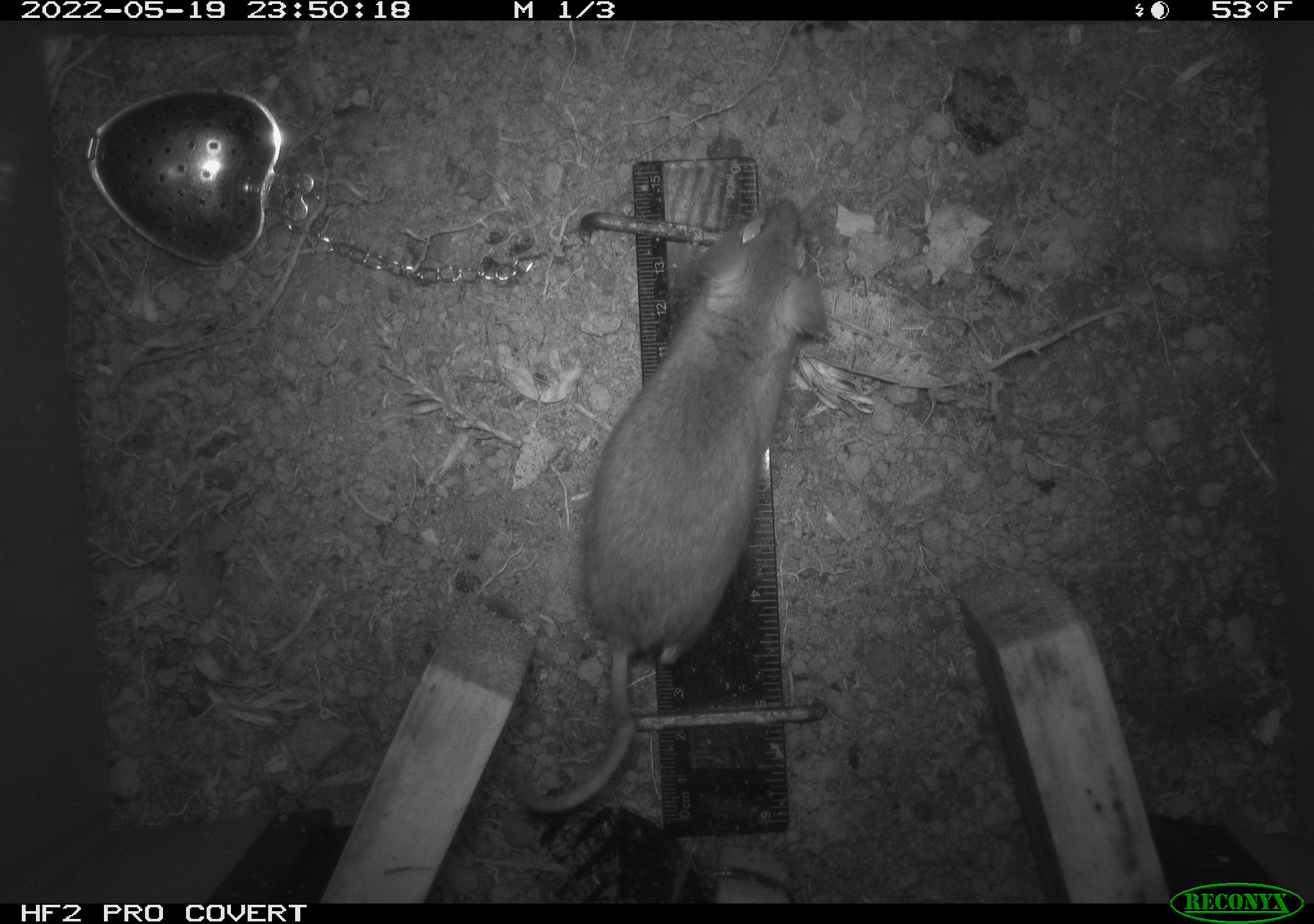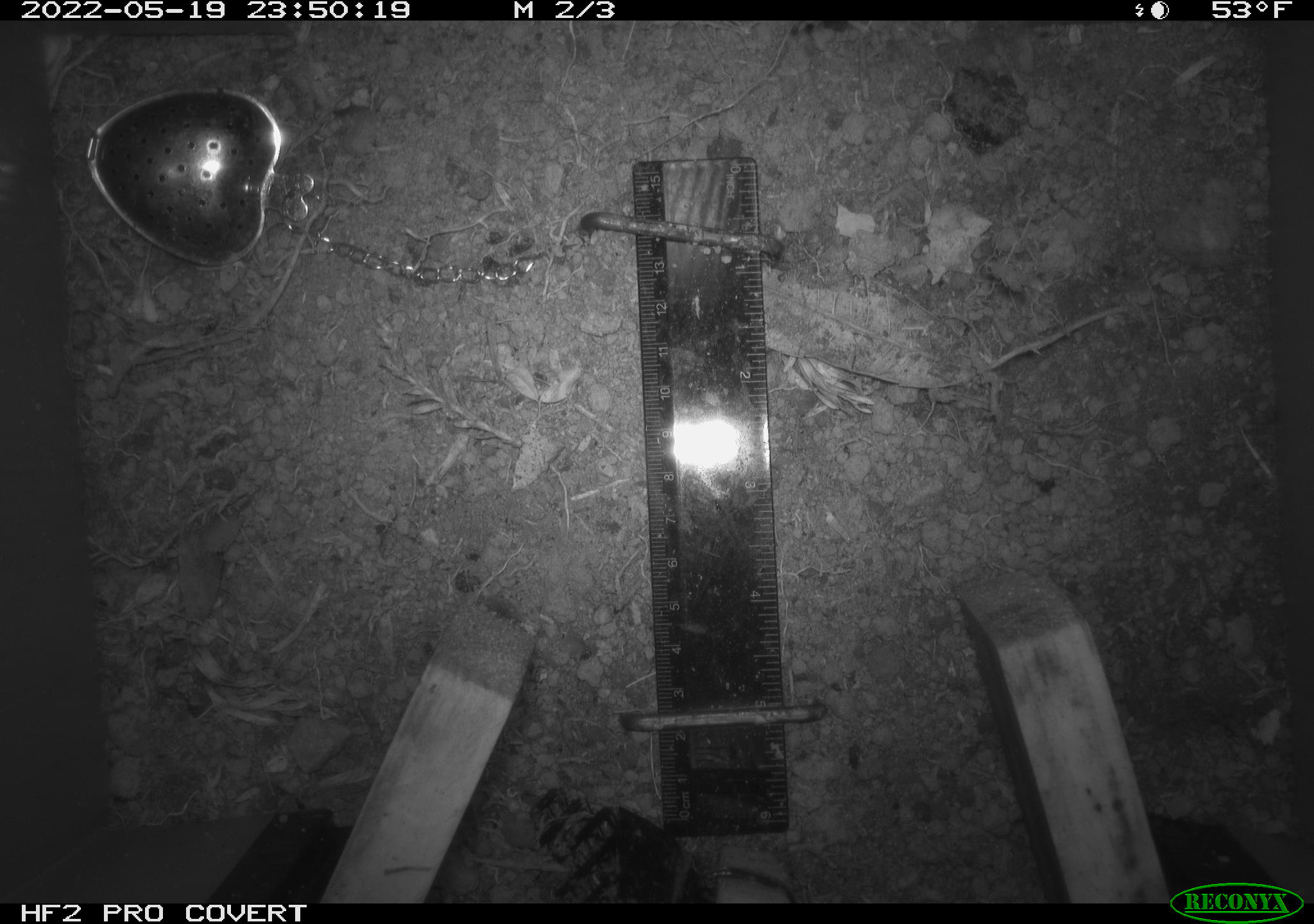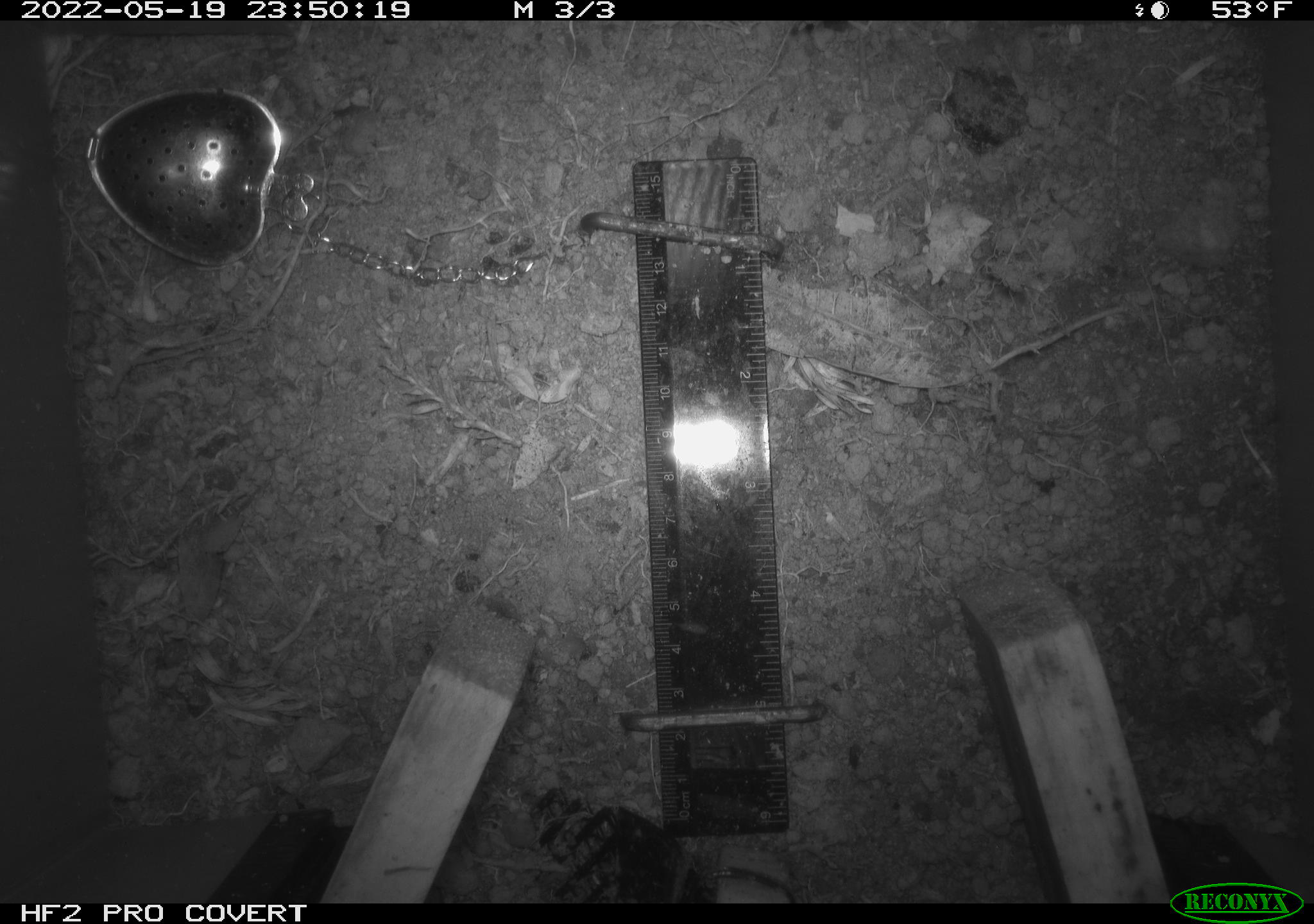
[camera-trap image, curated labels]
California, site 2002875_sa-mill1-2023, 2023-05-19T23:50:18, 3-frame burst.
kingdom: Animalia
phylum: Chordata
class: Mammalia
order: Rodentia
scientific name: Rodentia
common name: mouse species